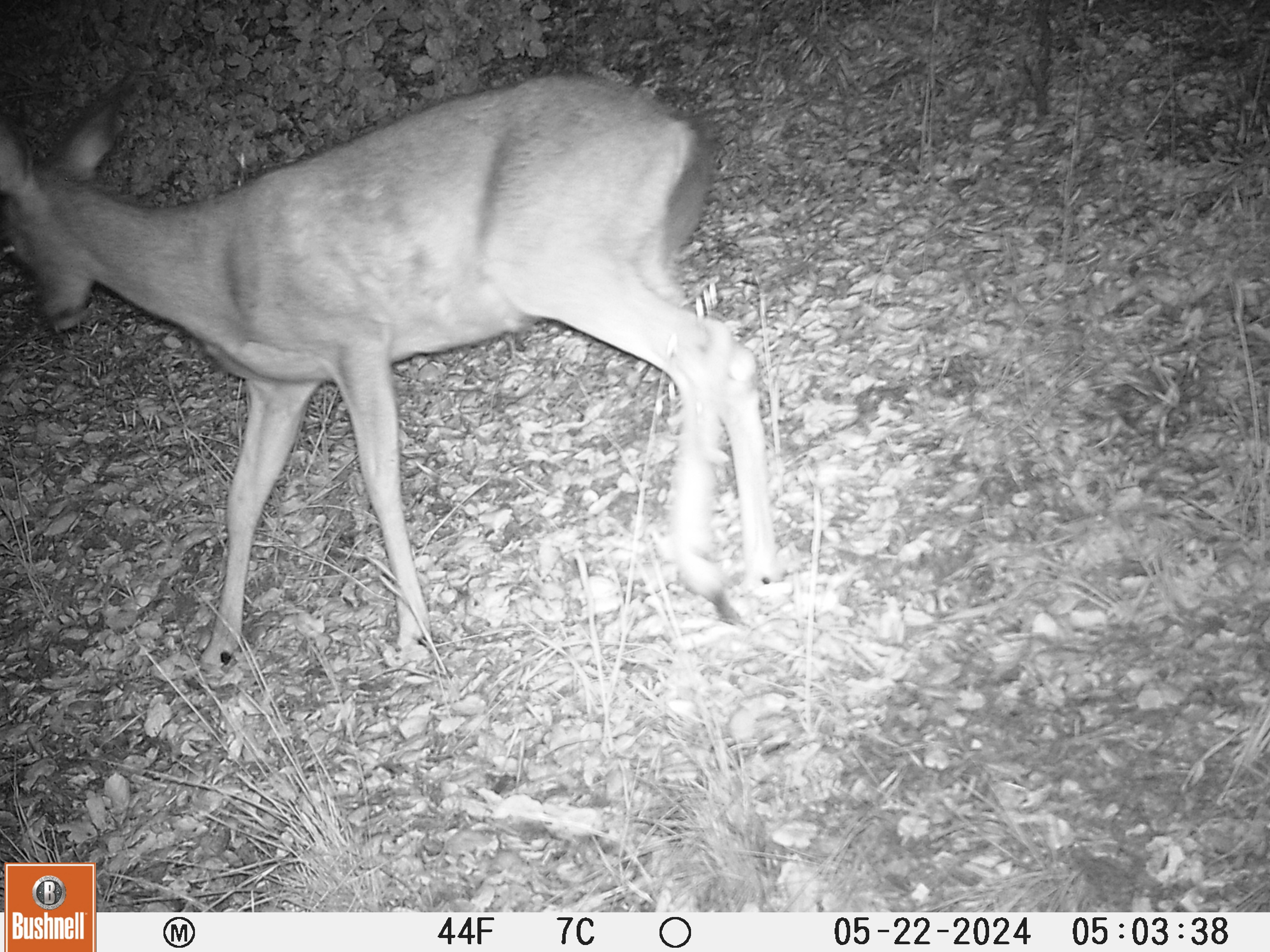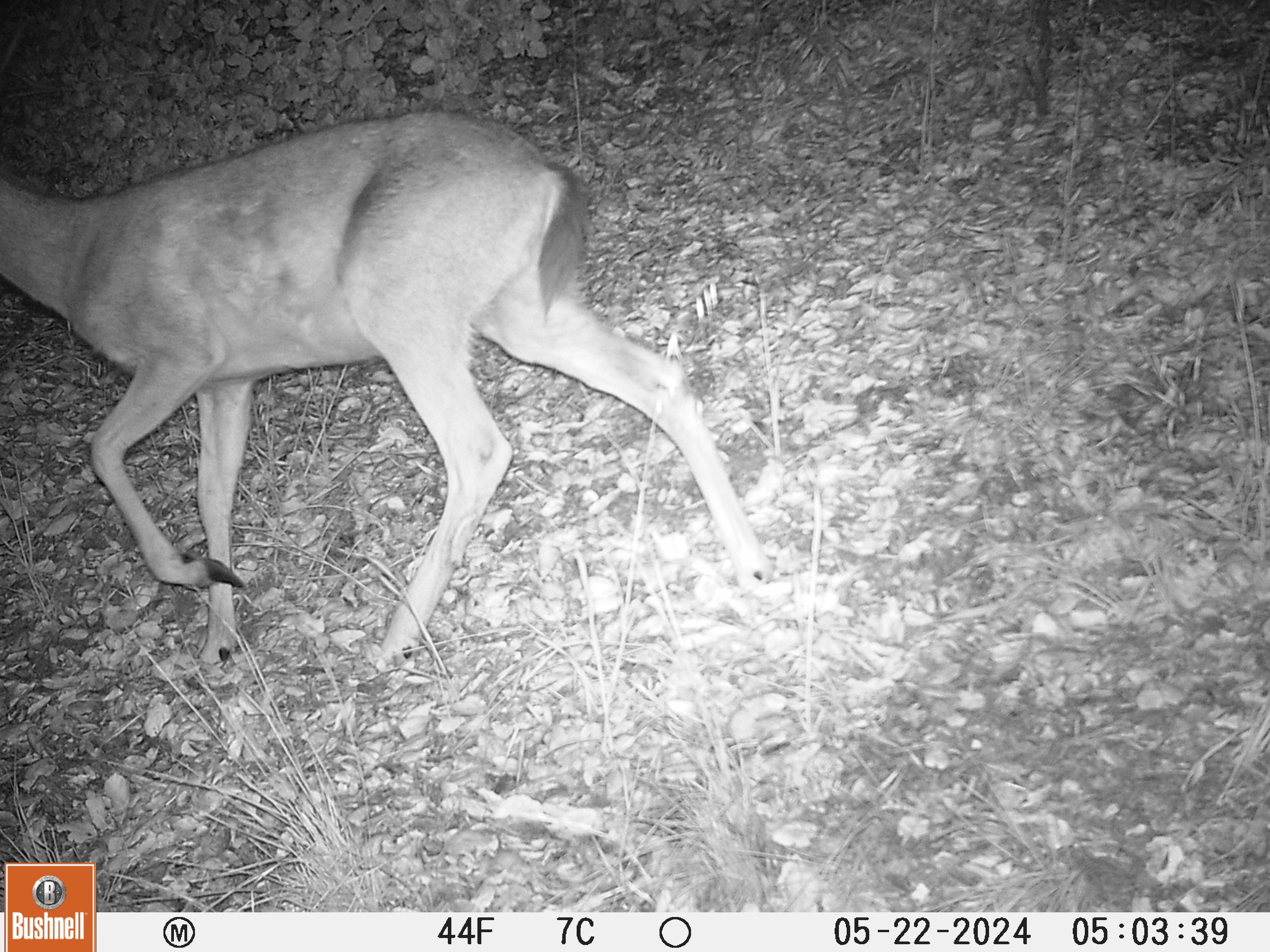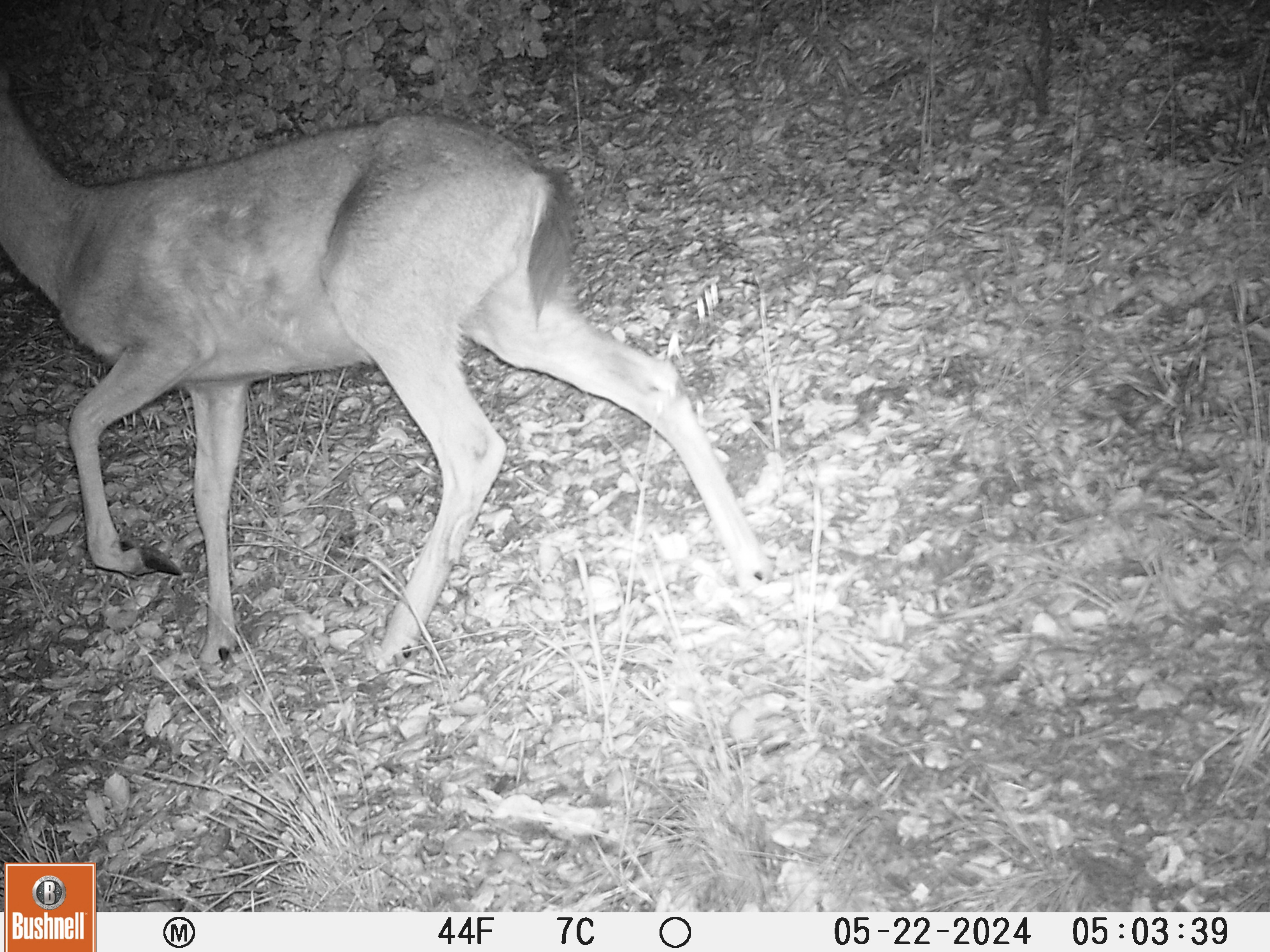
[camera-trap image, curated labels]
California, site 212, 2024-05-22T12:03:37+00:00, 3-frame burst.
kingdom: Animalia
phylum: Chordata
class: Mammalia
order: Artiodactyla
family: Cervidae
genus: Odocoileus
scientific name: Odocoileus hemionus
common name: mule deer